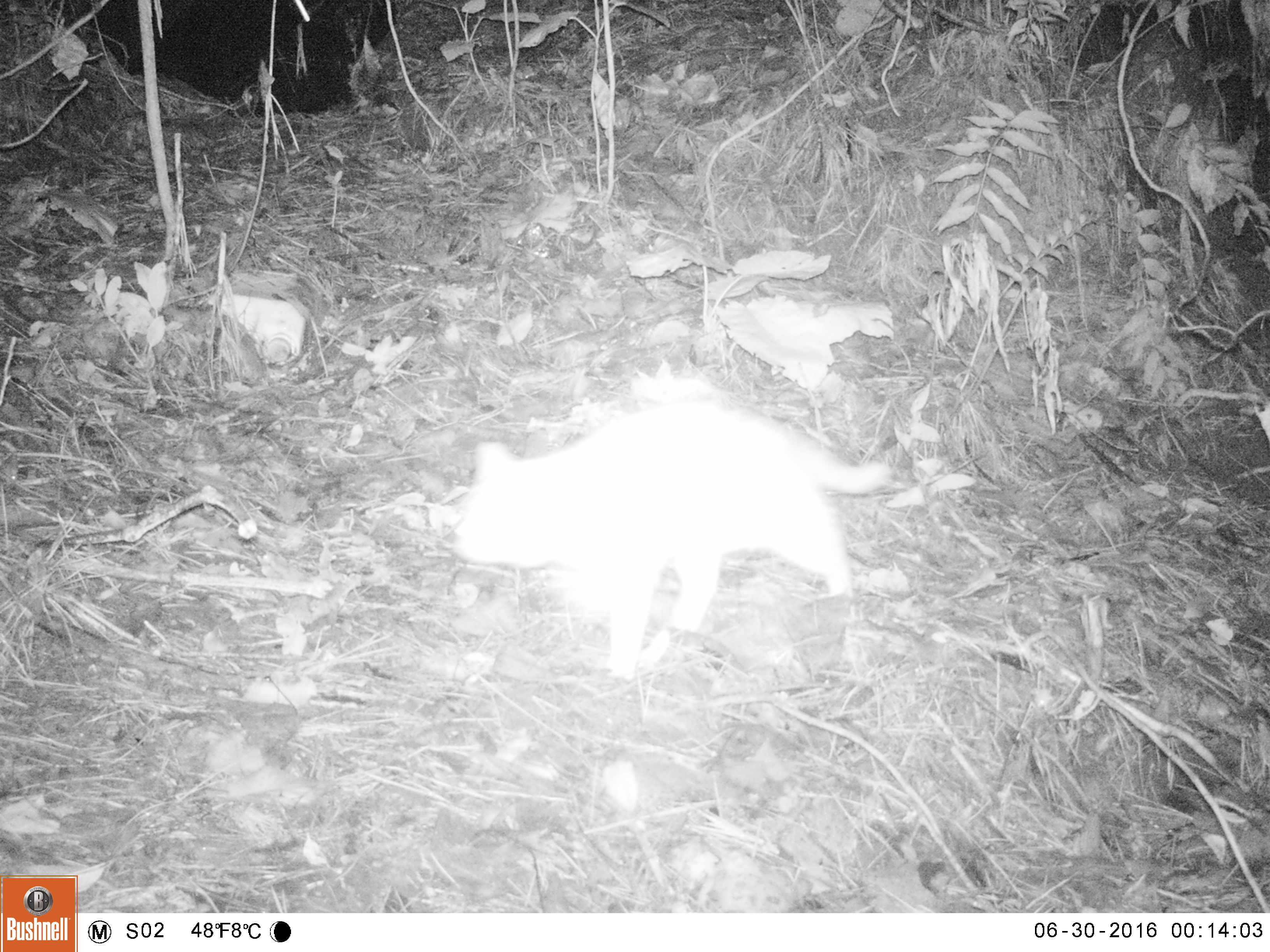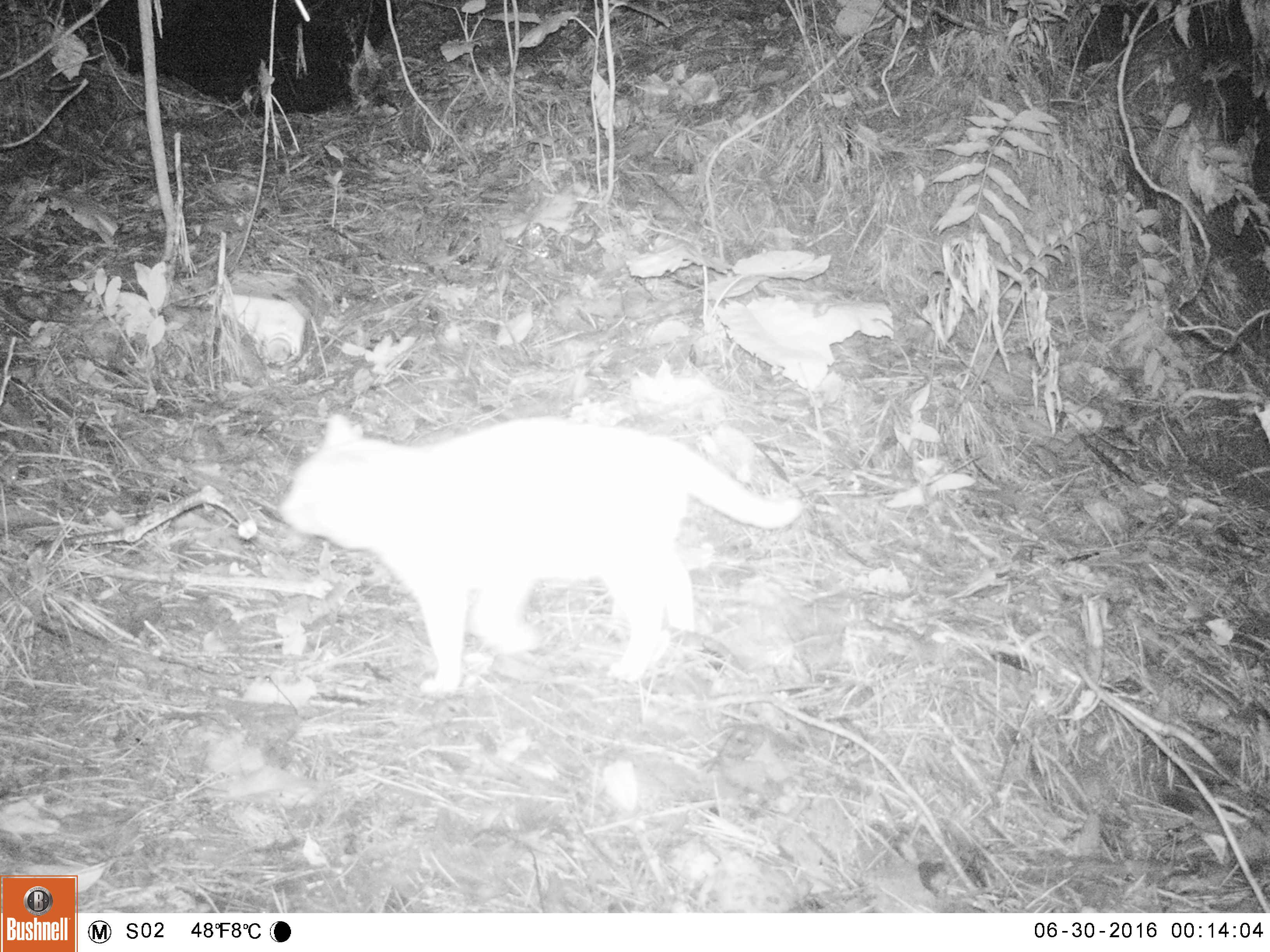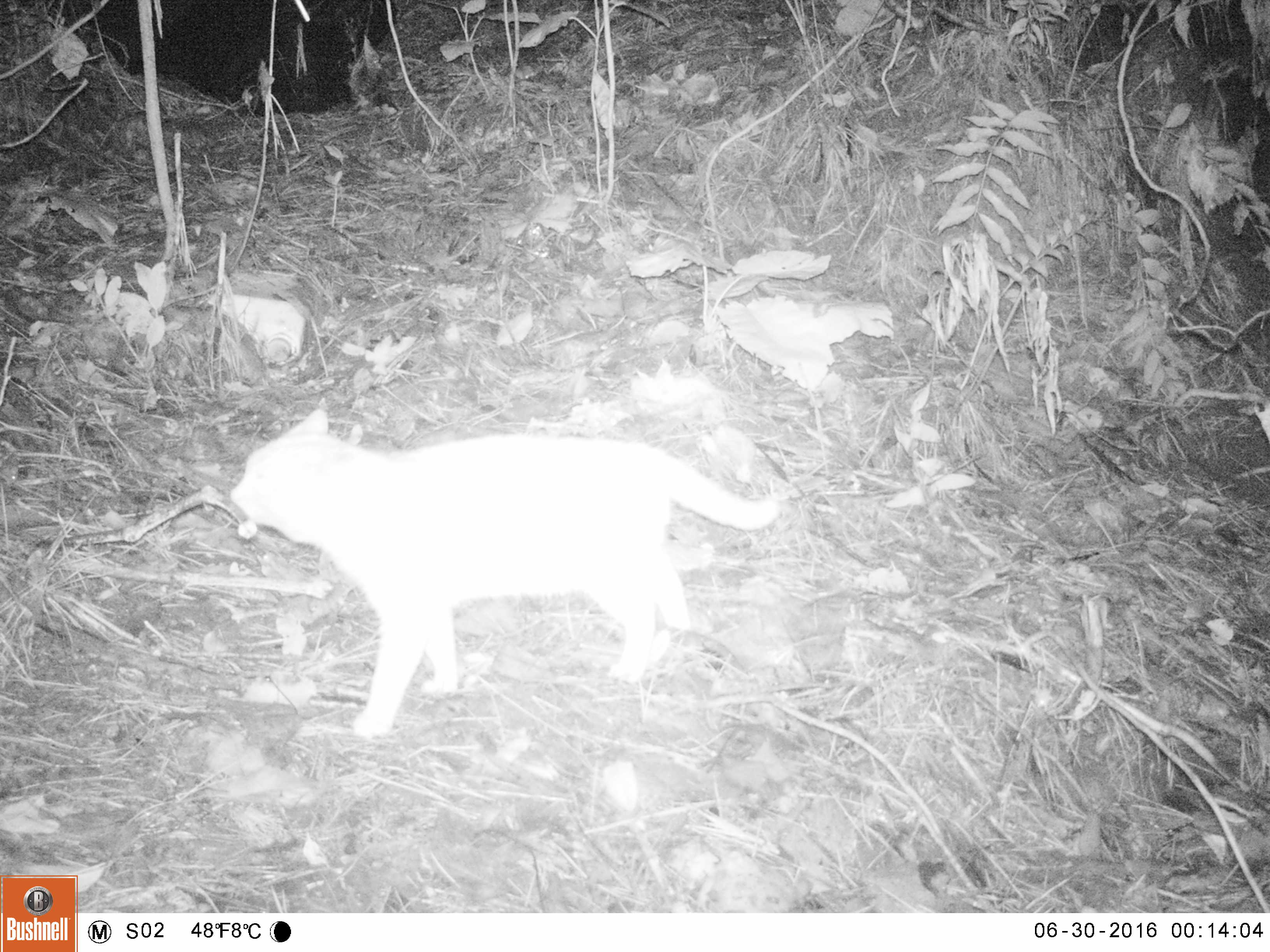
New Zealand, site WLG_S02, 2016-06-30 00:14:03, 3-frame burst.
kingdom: Animalia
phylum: Chordata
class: Mammalia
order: Carnivora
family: Felidae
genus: Felis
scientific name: Felis catus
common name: domestic cat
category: cat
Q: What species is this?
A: Cat (domestic cat) (Felis catus).